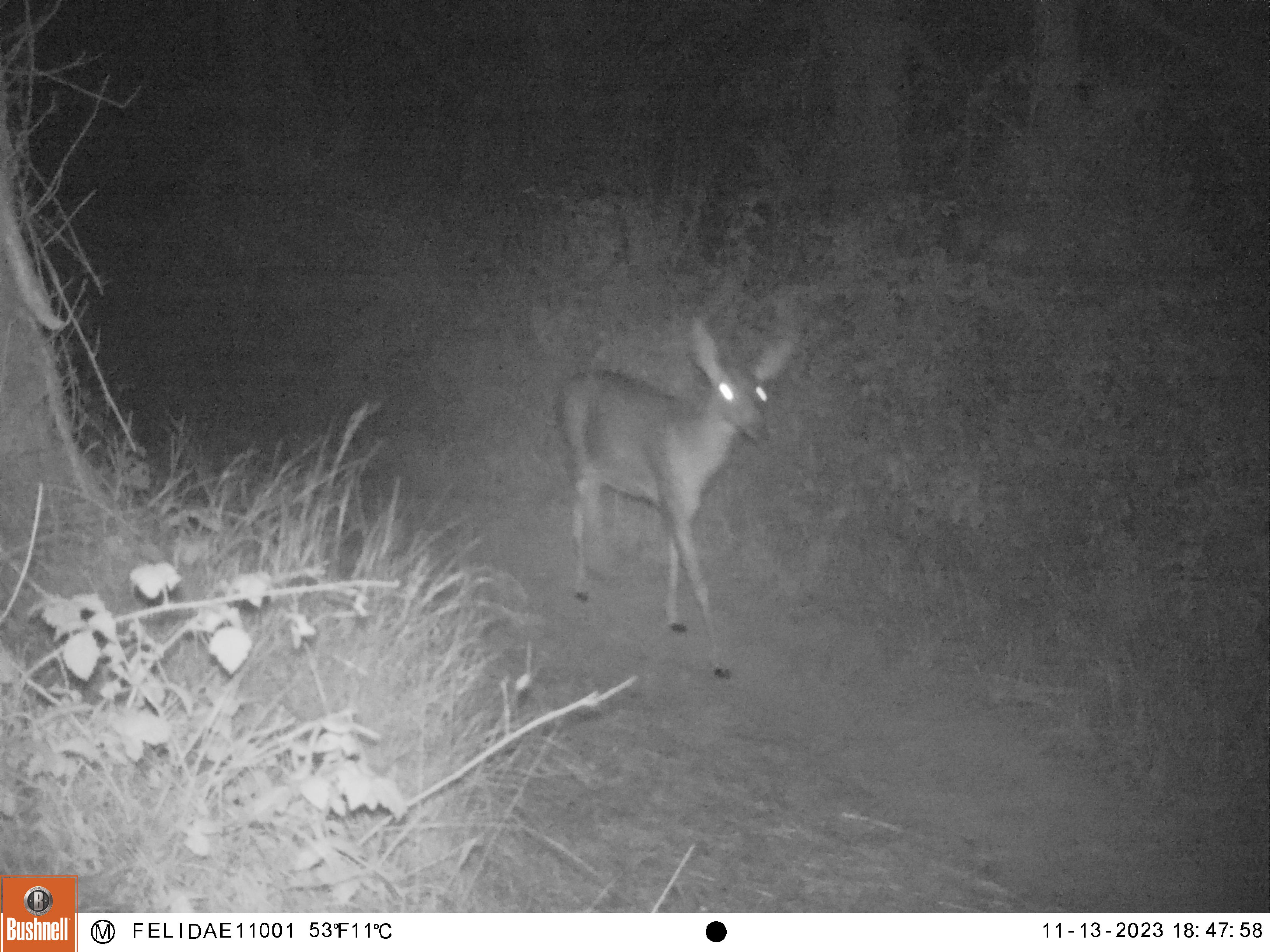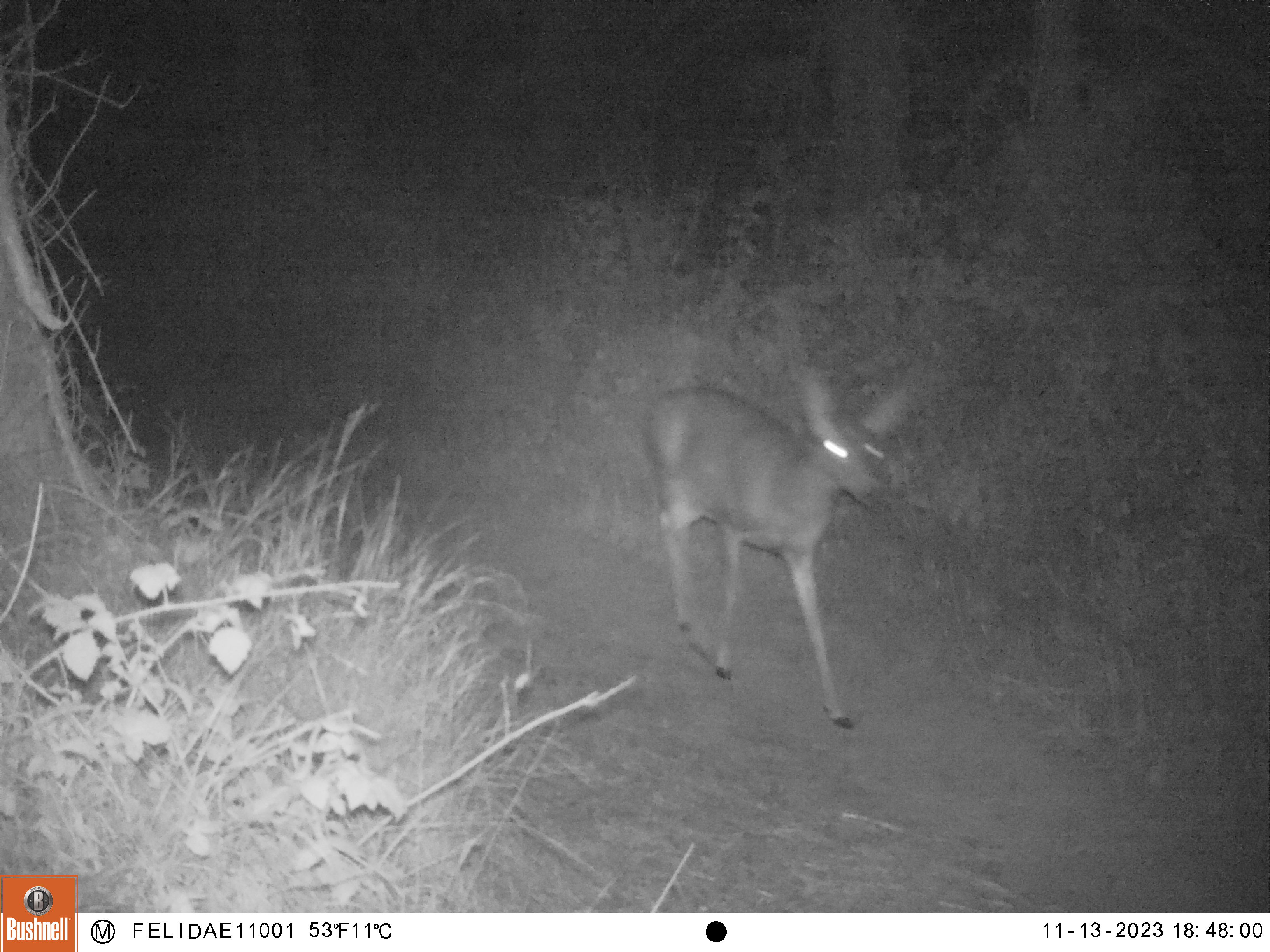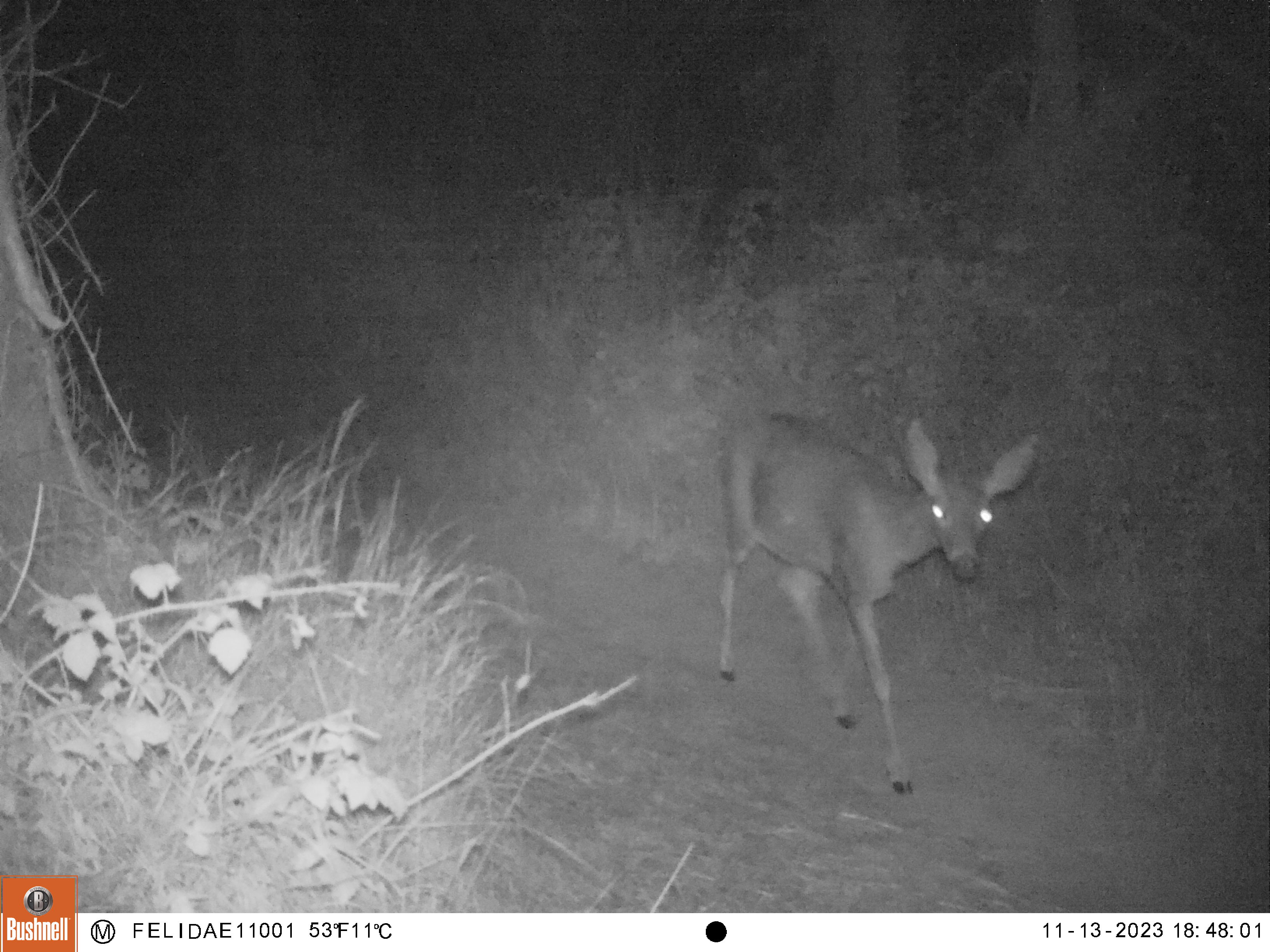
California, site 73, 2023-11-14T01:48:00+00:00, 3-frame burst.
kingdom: Animalia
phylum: Chordata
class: Mammalia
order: Artiodactyla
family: Cervidae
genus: Odocoileus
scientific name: Odocoileus hemionus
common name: mule deer